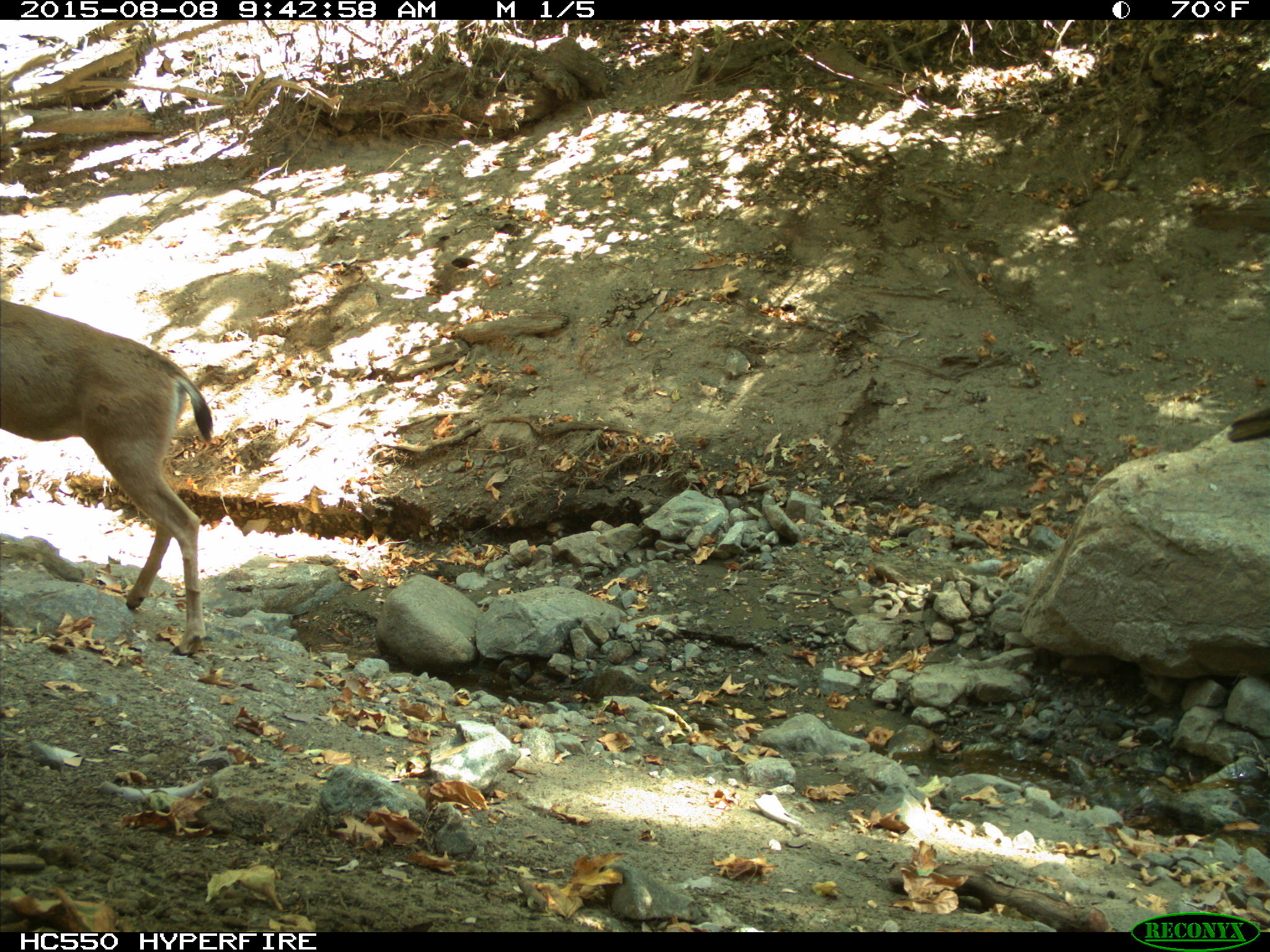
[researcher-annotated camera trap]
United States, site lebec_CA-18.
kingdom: Animalia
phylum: Chordata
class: Mammalia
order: Artiodactyla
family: Cervidae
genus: Odocoileus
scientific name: Odocoileus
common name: deer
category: unidentified deer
Unidentified deer (deer) (Odocoileus).